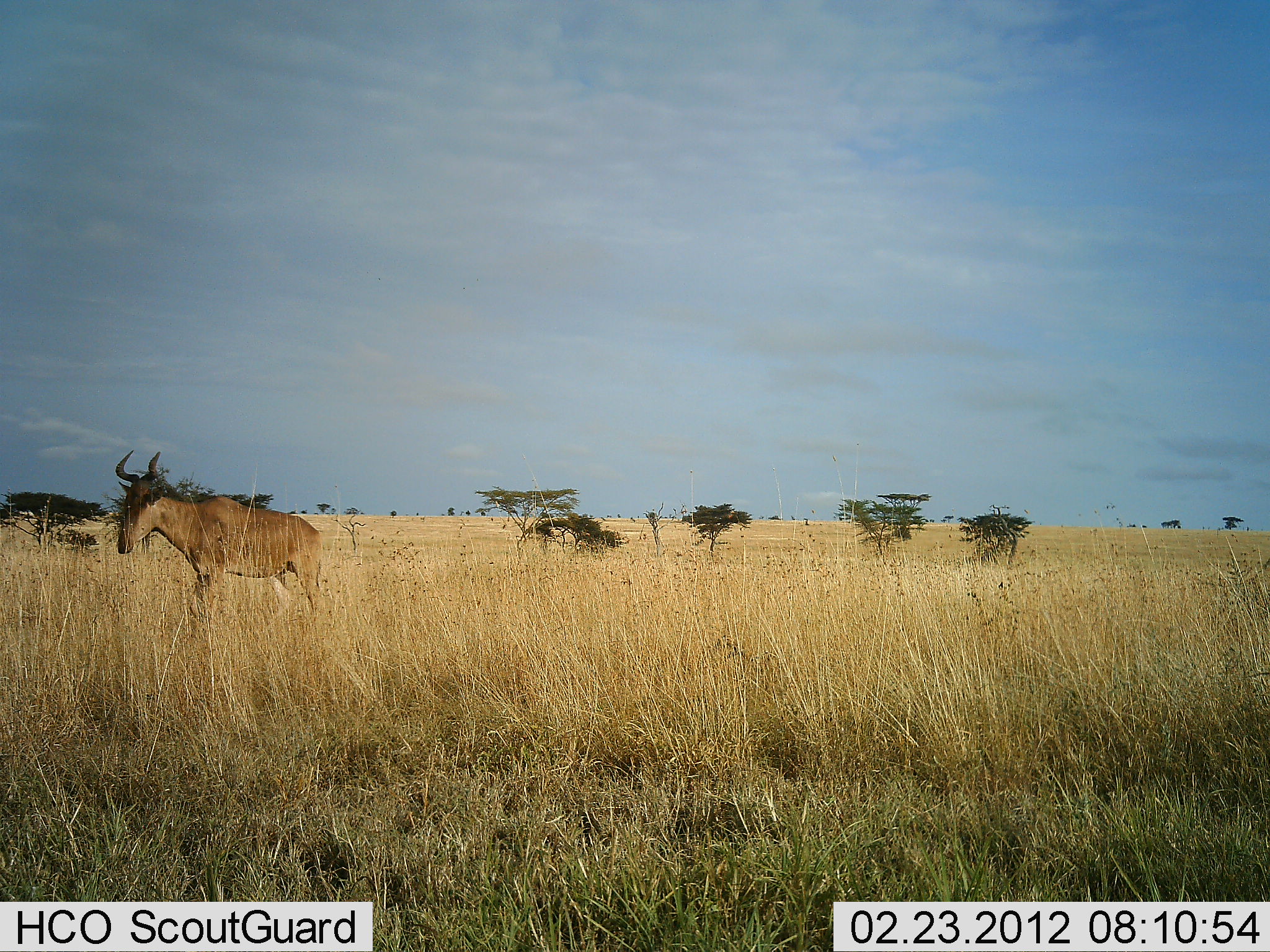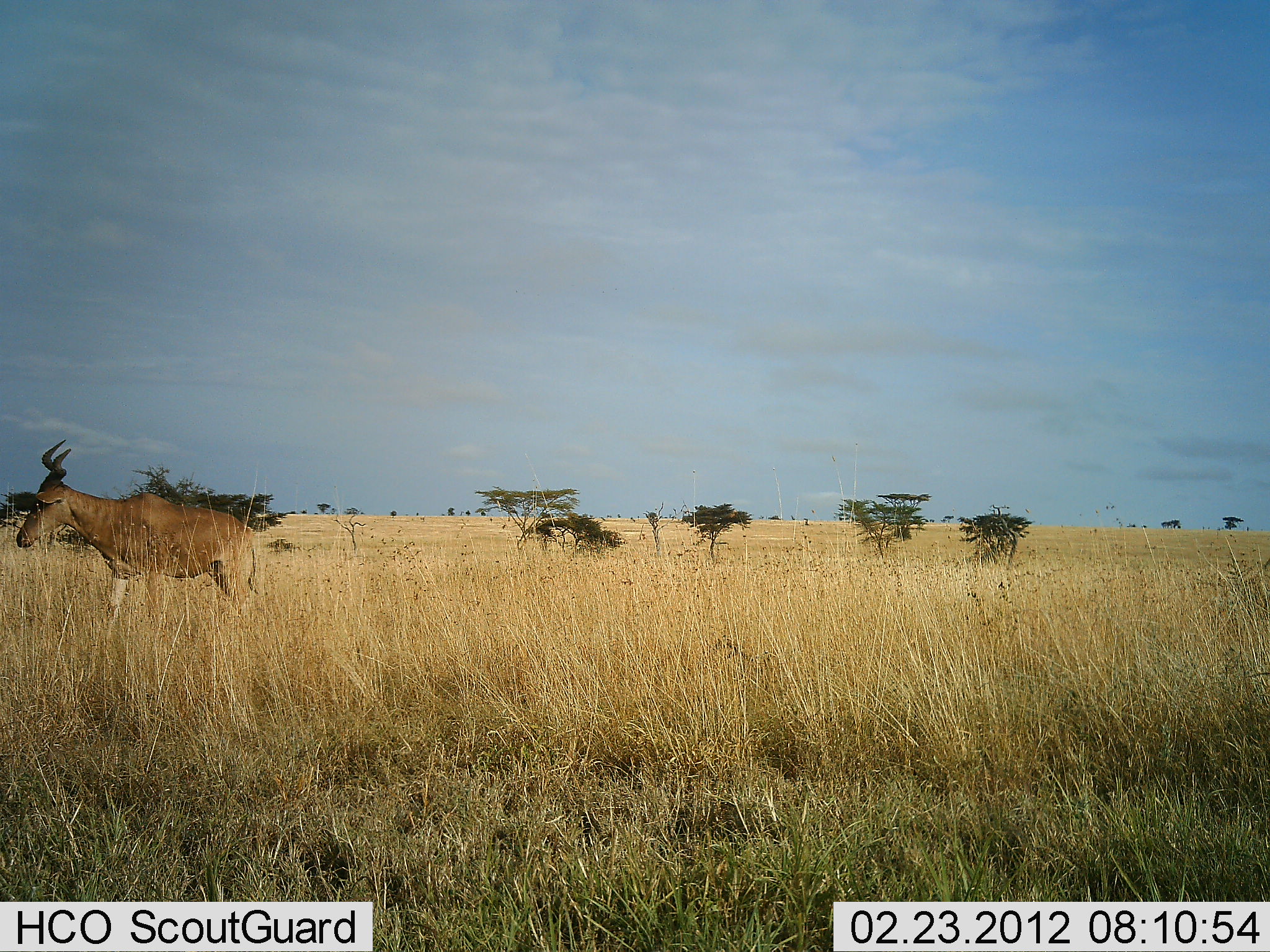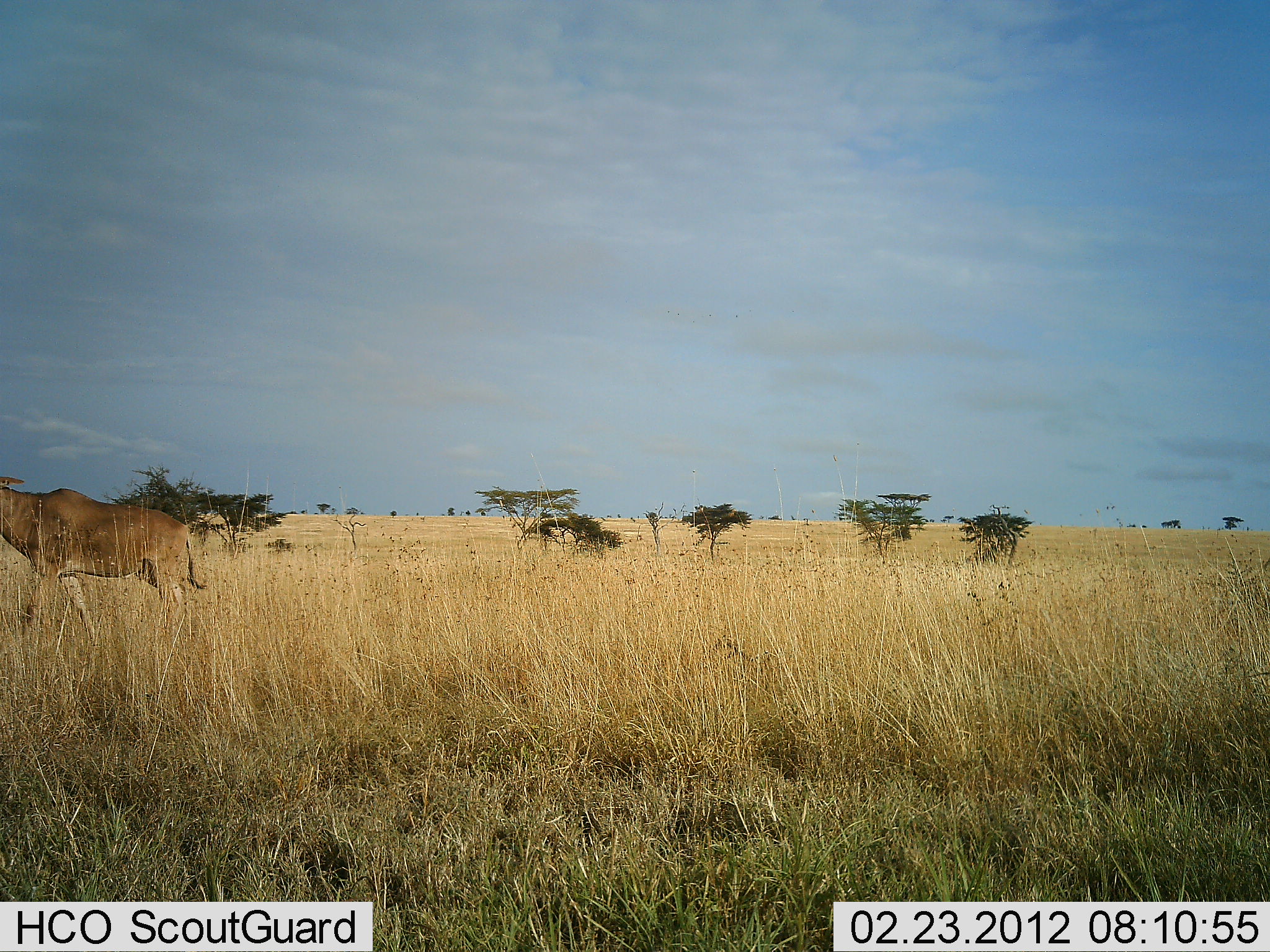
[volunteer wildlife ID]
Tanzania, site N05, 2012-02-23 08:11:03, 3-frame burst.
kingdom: Animalia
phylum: Chordata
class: Mammalia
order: Artiodactyla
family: Bovidae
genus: Alcelaphus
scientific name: Alcelaphus buselaphus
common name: hartebeest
Hartebeest (Alcelaphus buselaphus), count 1. Behavior (volunteer vote fractions): standing 5%, resting 0%, moving 95%, interacting 0%. Young present (vote fraction): 0%. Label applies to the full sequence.